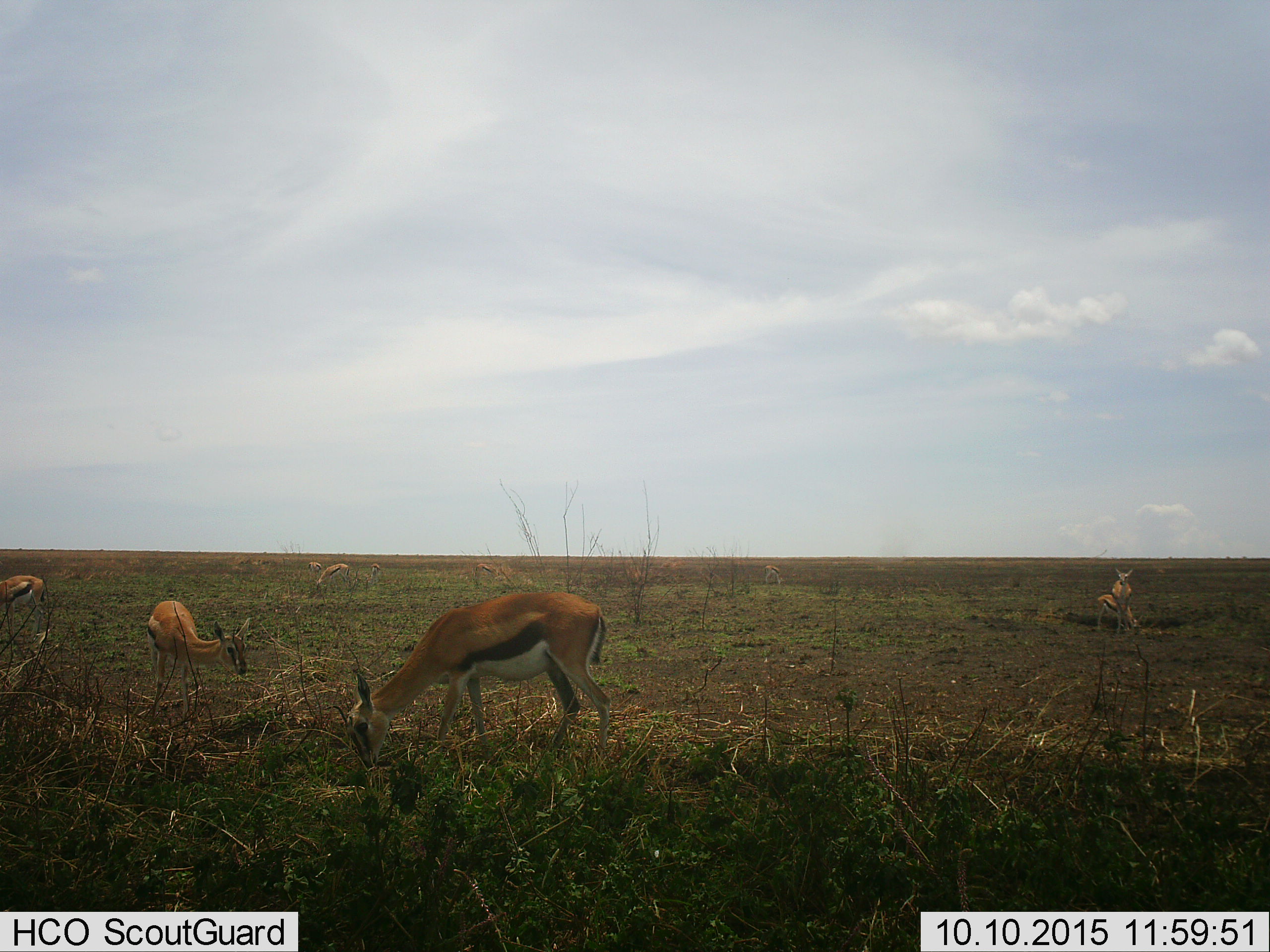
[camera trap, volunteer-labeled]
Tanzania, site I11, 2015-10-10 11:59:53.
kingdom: Animalia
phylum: Chordata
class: Mammalia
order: Artiodactyla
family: Bovidae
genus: Eudorcas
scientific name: Eudorcas thomsonii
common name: thomson's gazelle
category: gazellethomsons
Gazellethomsons (thomson's gazelle) (Eudorcas thomsonii), count 10. Behavior (volunteer vote fractions): standing 100%, resting 12%, moving 50%, interacting 12%. Young present (vote fraction): 0%. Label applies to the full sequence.